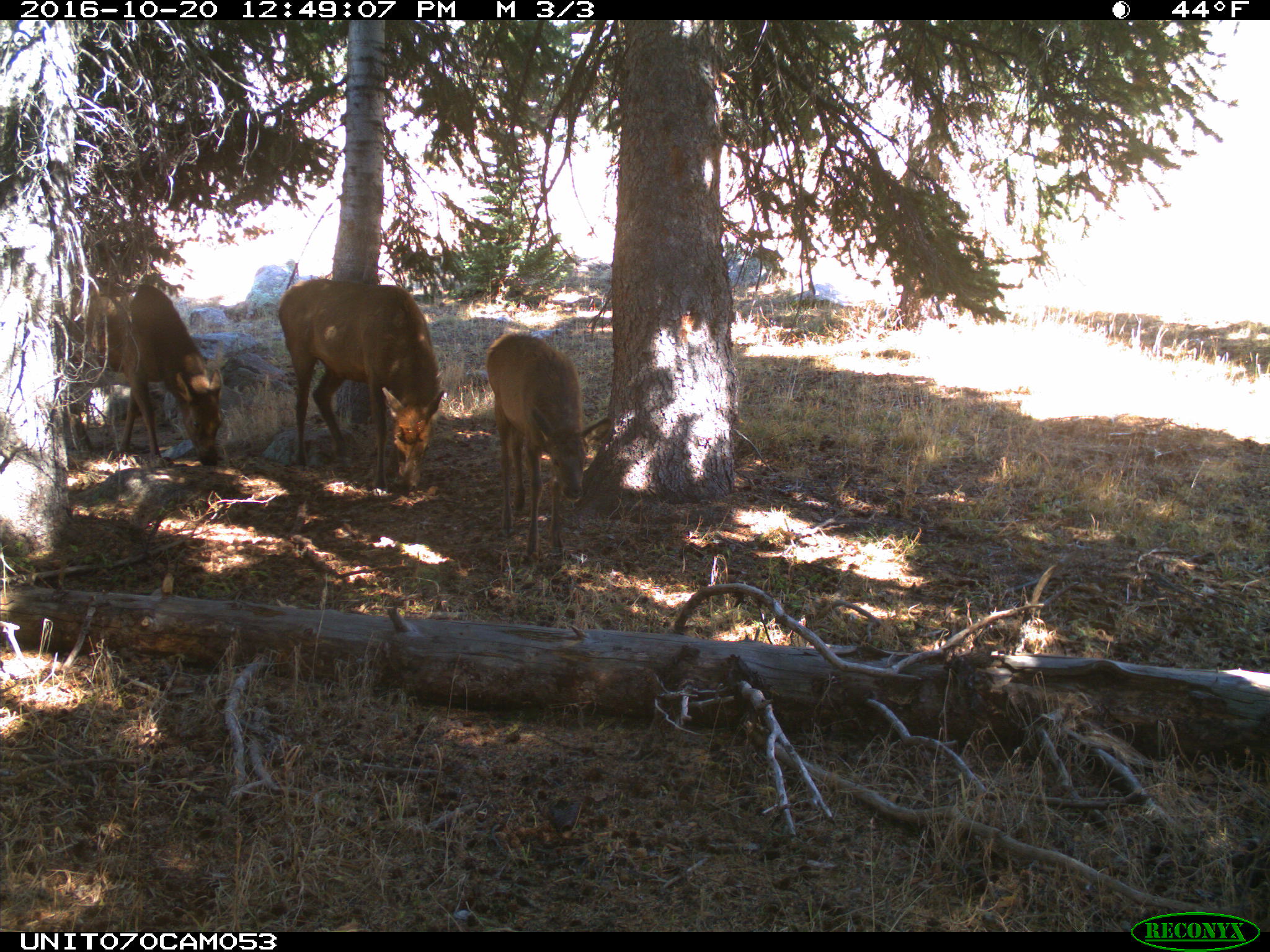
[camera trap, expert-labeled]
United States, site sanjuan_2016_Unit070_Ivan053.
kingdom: Animalia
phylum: Chordata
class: Mammalia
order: Artiodactyla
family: Cervidae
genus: Cervus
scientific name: Cervus elaphus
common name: red deer